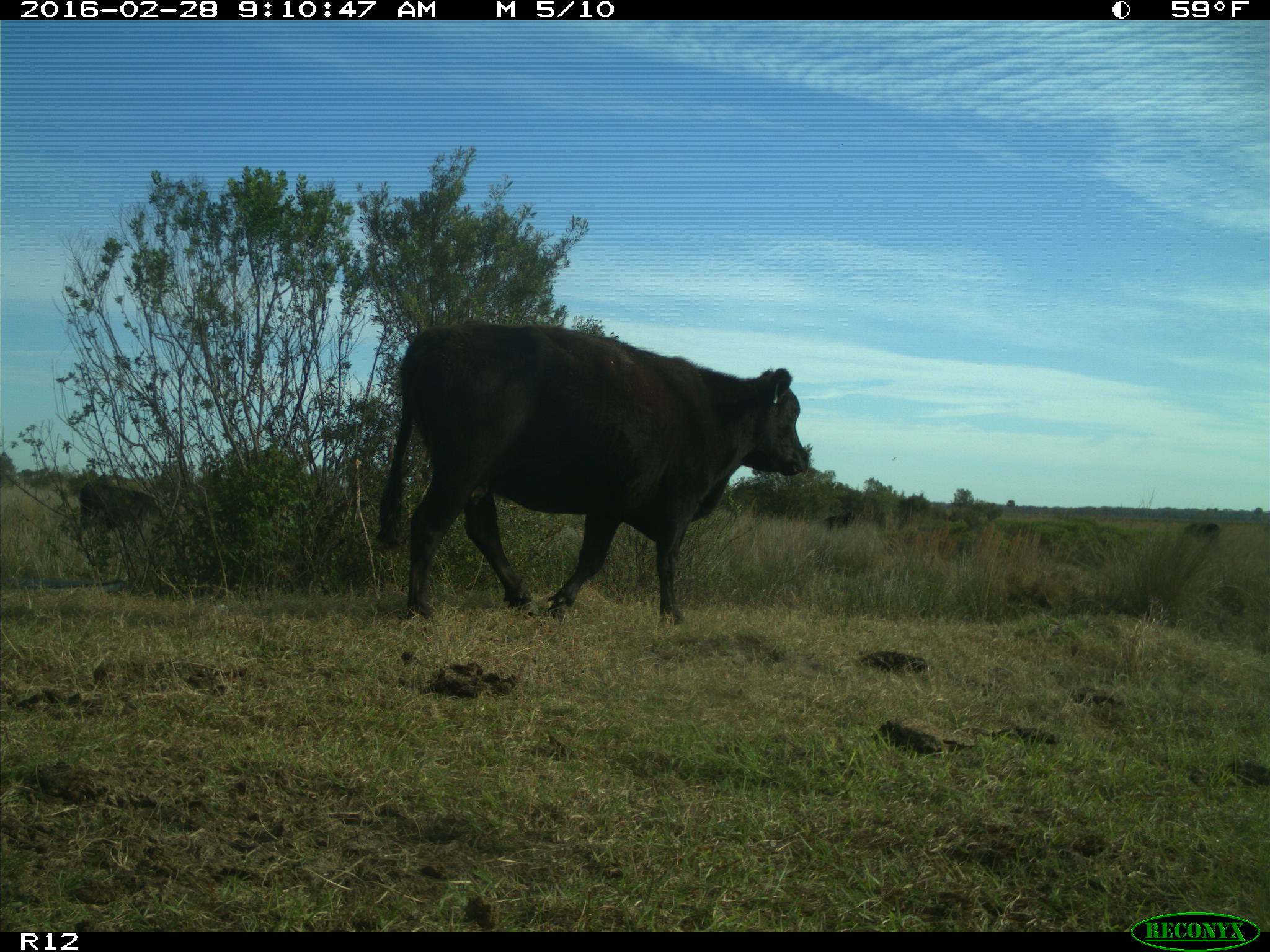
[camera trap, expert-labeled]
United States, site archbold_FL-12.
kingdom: Animalia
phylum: Chordata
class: Mammalia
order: Artiodactyla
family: Bovidae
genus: Bos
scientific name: Bos taurus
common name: domestic cow